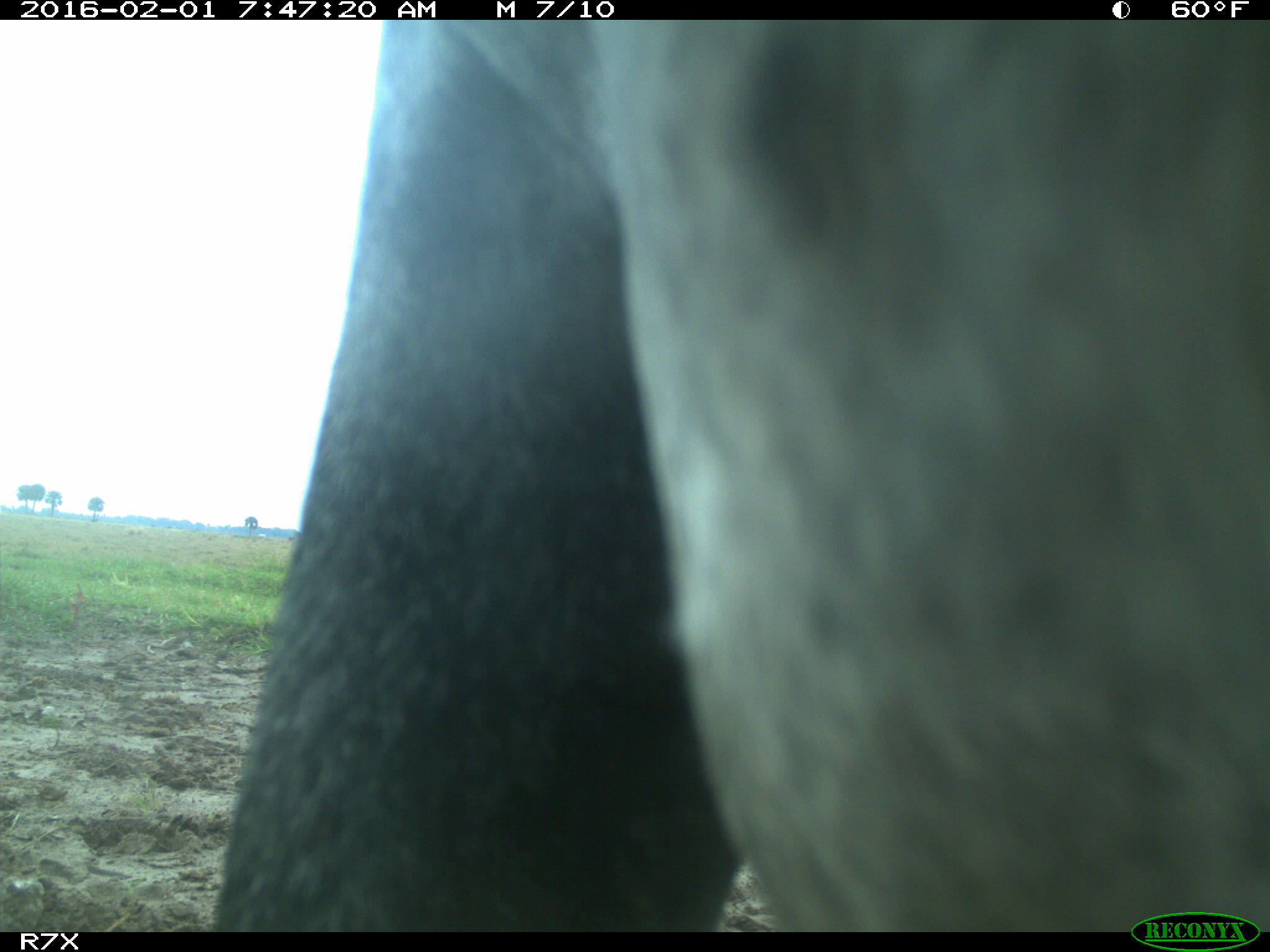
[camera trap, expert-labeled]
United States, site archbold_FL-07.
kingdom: Animalia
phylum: Chordata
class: Mammalia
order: Artiodactyla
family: Bovidae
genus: Bos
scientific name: Bos taurus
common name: domestic cow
Bos taurus (domestic cow).